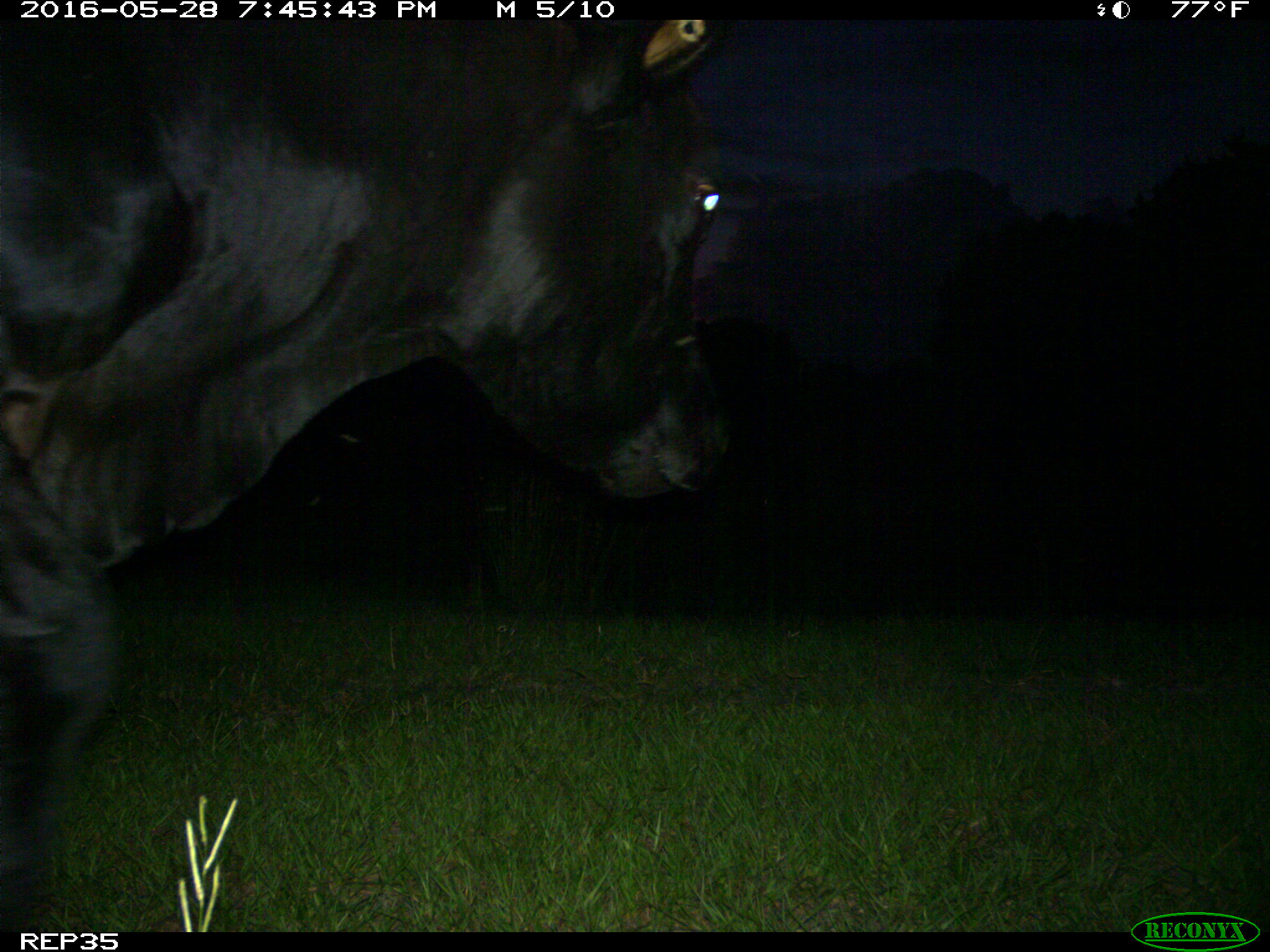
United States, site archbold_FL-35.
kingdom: Animalia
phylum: Chordata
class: Mammalia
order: Artiodactyla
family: Bovidae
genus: Bos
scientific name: Bos taurus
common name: domestic cow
Bos taurus (domestic cow).